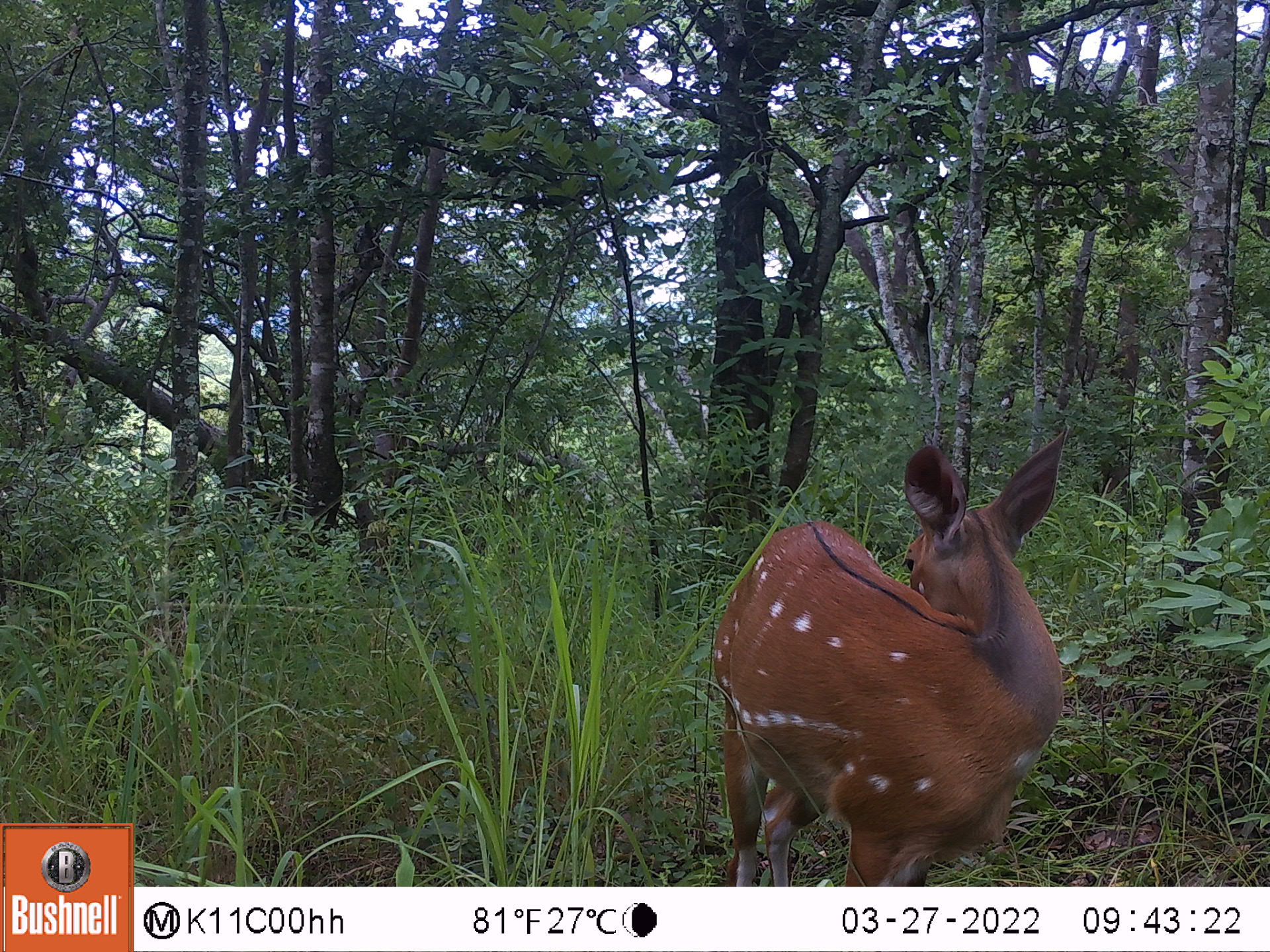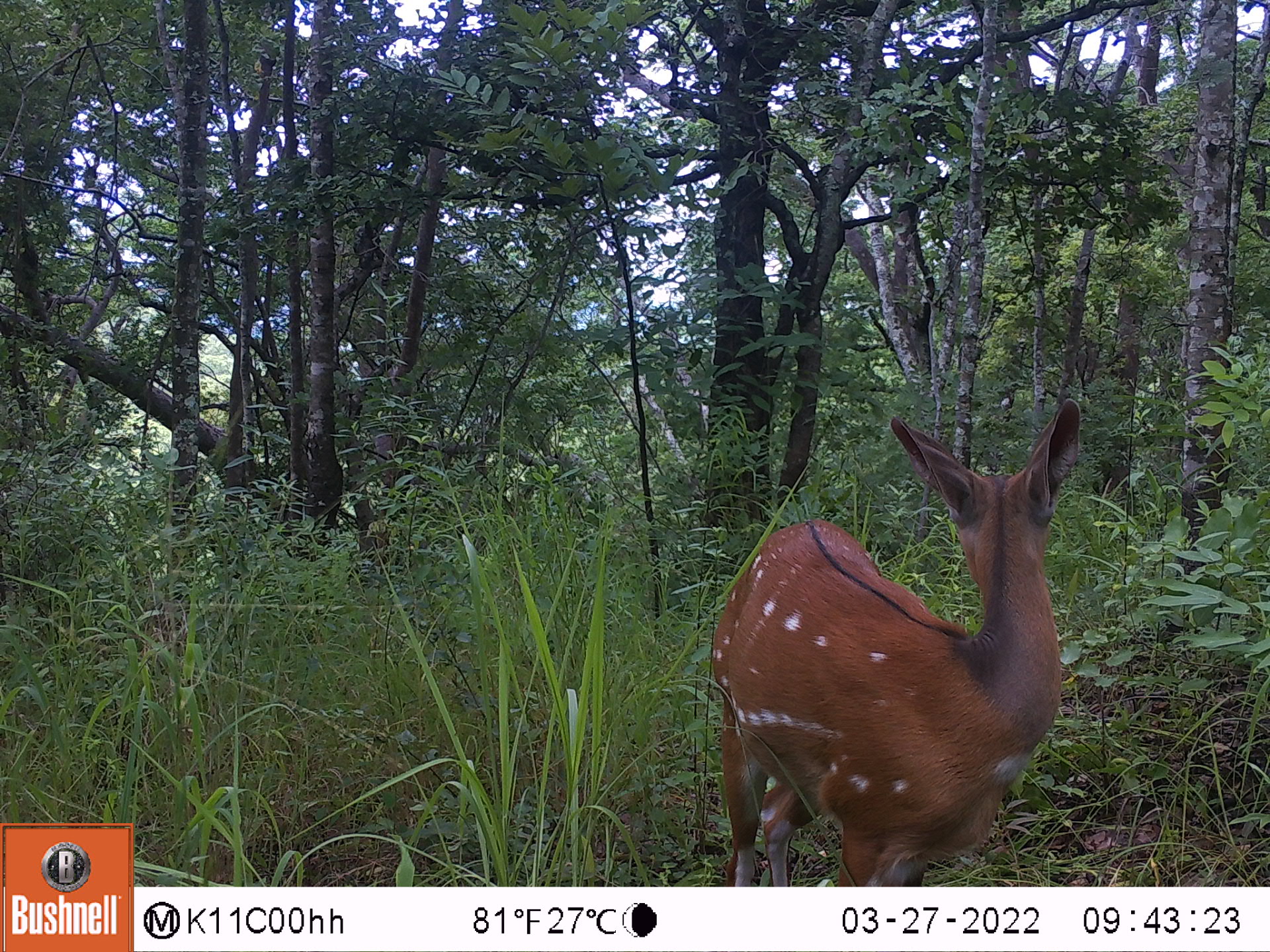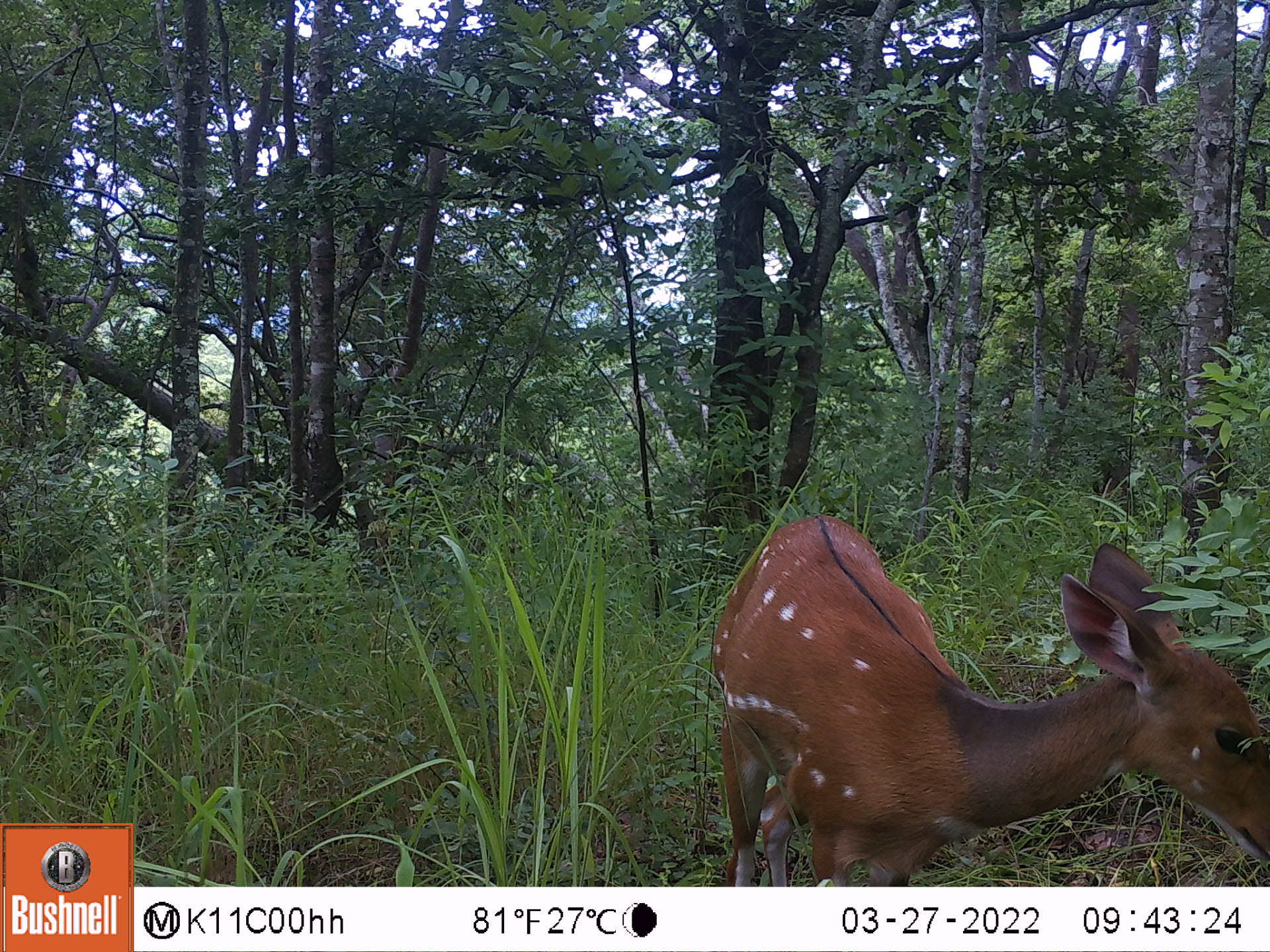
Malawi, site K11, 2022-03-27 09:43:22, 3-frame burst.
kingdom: Animalia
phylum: Chordata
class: Mammalia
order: Artiodactyla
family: Bovidae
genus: Tragelaphus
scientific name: Tragelaphus sylvaticus sylvaticus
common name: cape bushbuck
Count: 1.